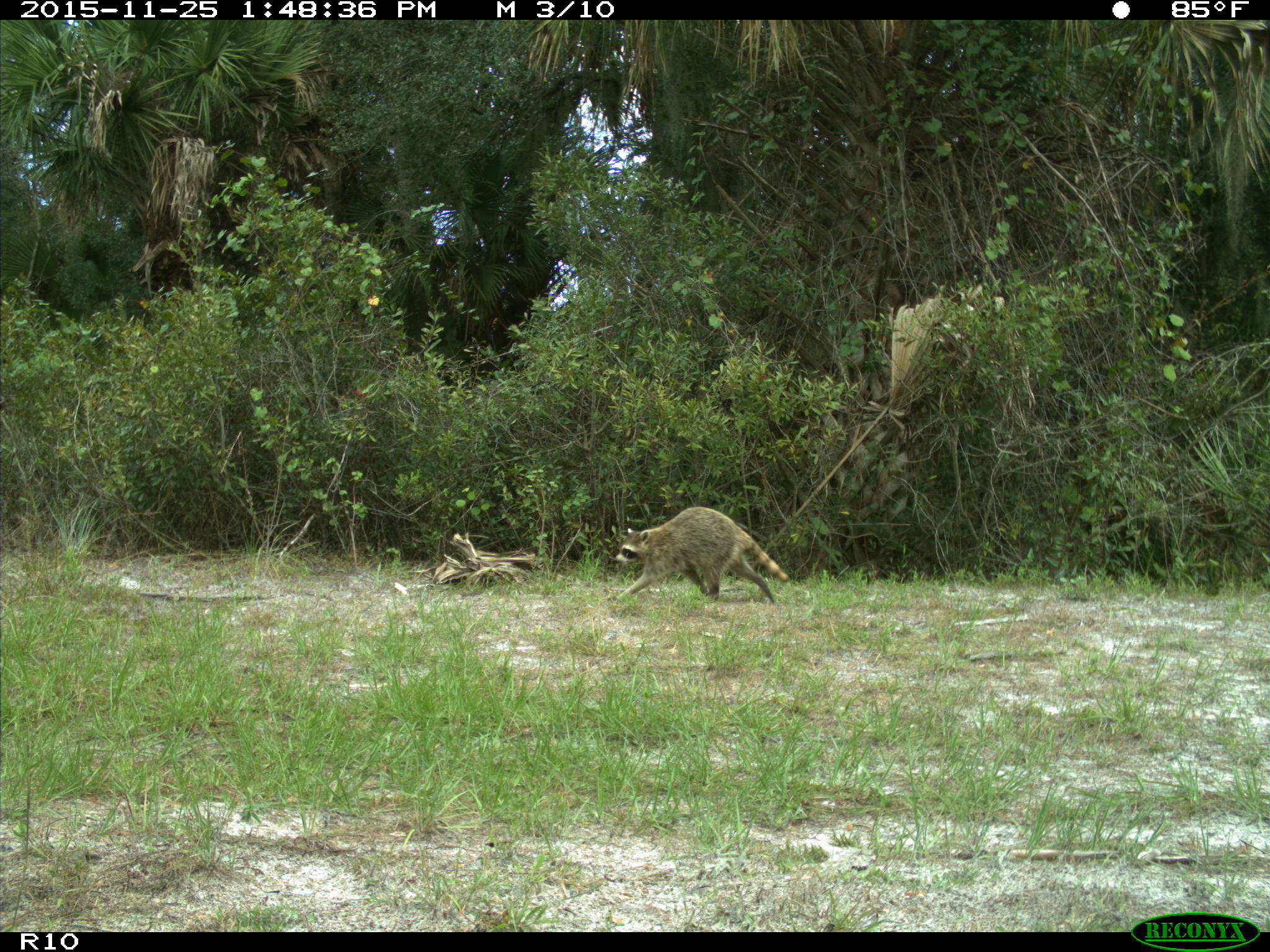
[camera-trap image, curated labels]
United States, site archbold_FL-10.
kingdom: Animalia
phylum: Chordata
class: Mammalia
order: Carnivora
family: Procyonidae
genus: Procyon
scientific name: Procyon lotor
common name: common raccoon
Procyon lotor (common raccoon).